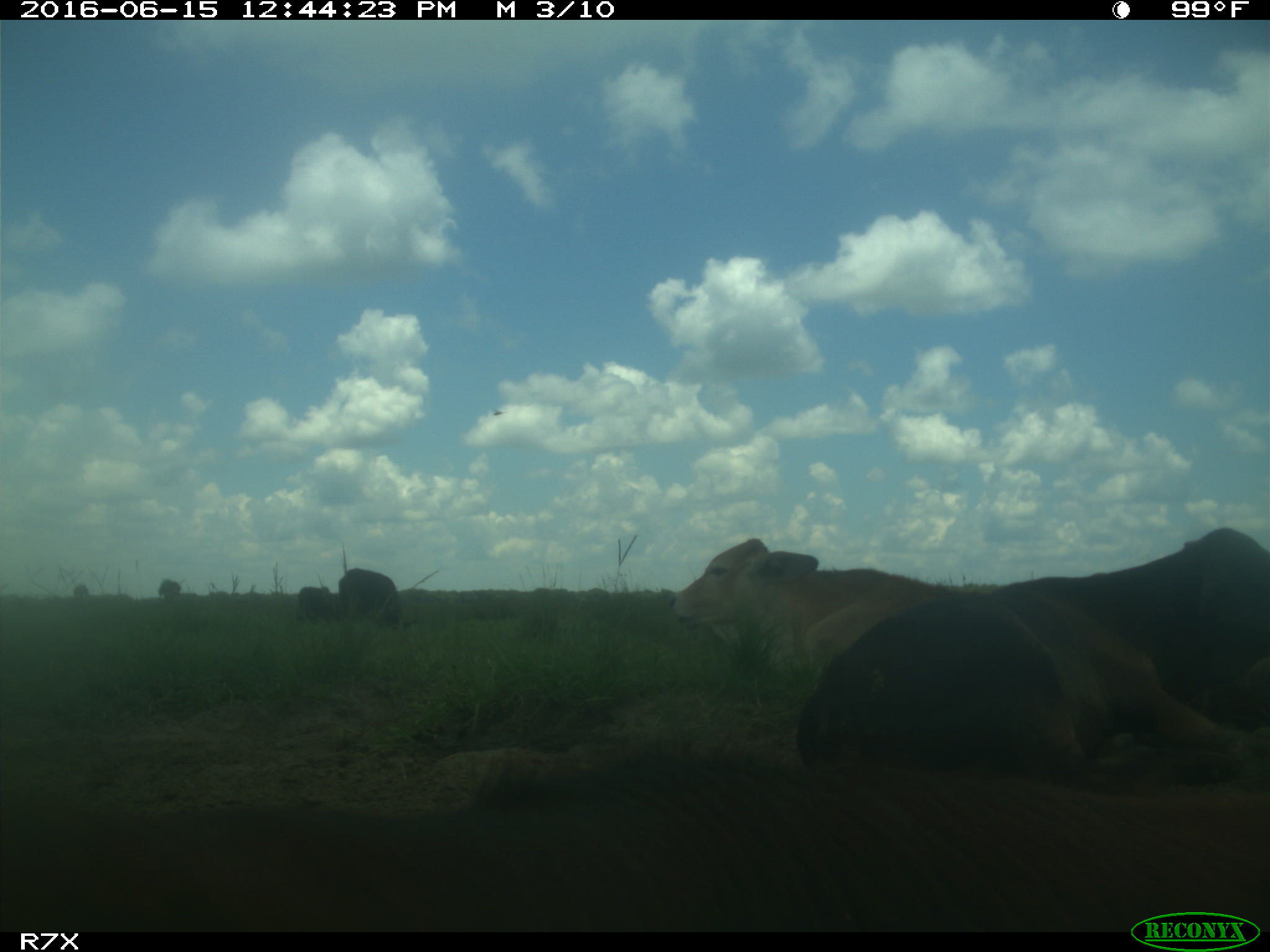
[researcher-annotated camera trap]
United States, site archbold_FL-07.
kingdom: Animalia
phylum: Chordata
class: Mammalia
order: Artiodactyla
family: Bovidae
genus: Bos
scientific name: Bos taurus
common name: domestic cow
Bos taurus (domestic cow).